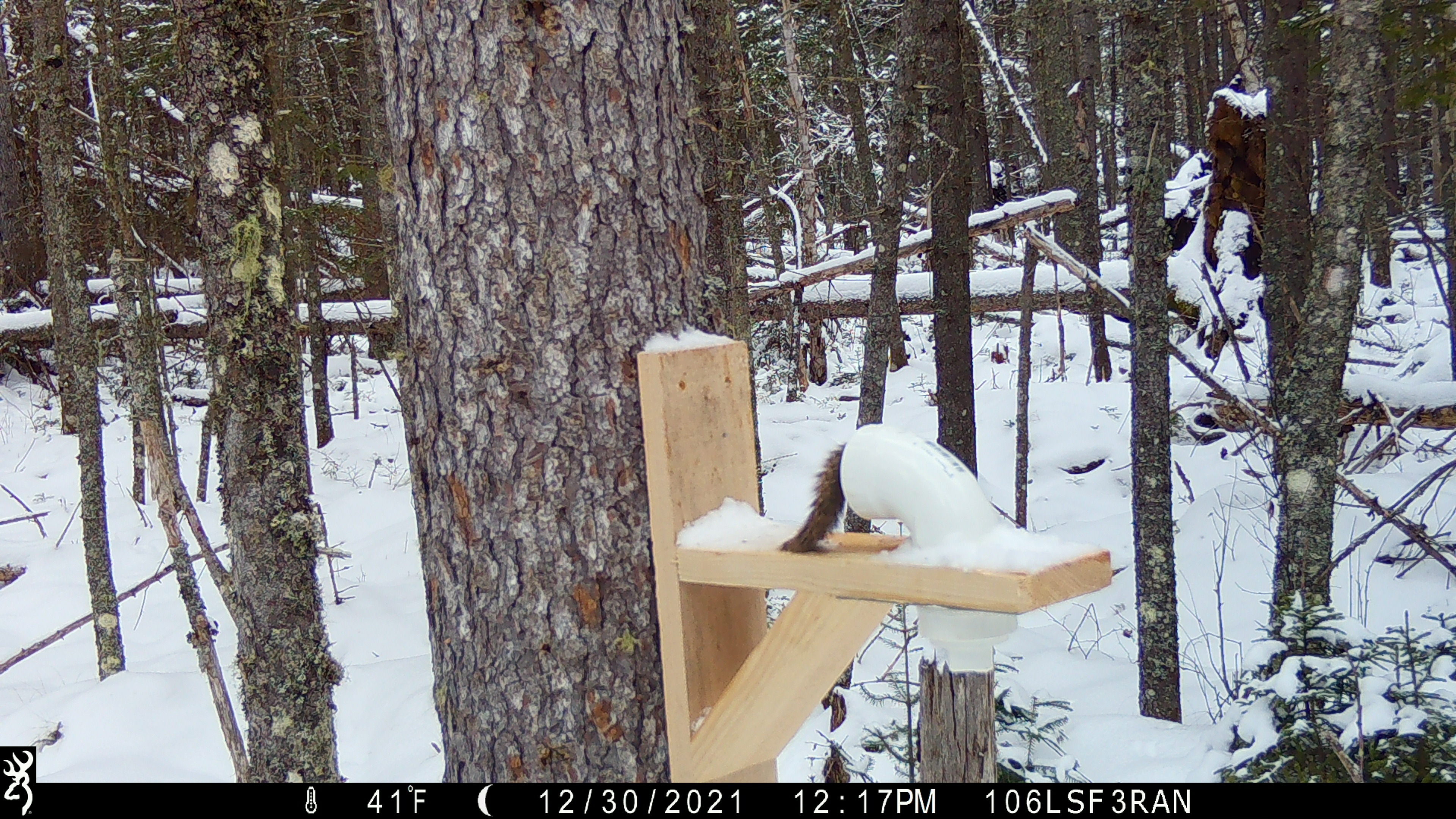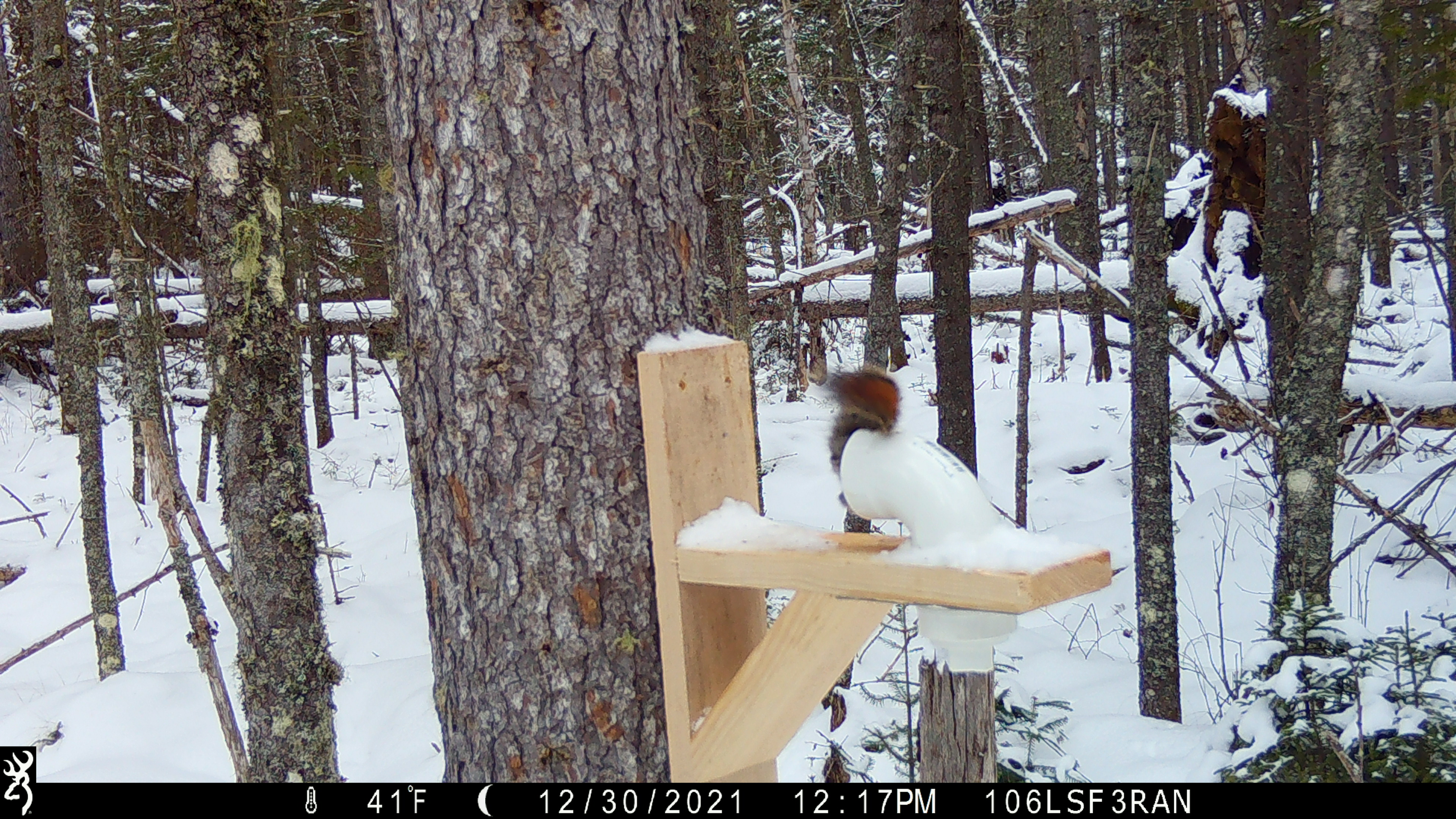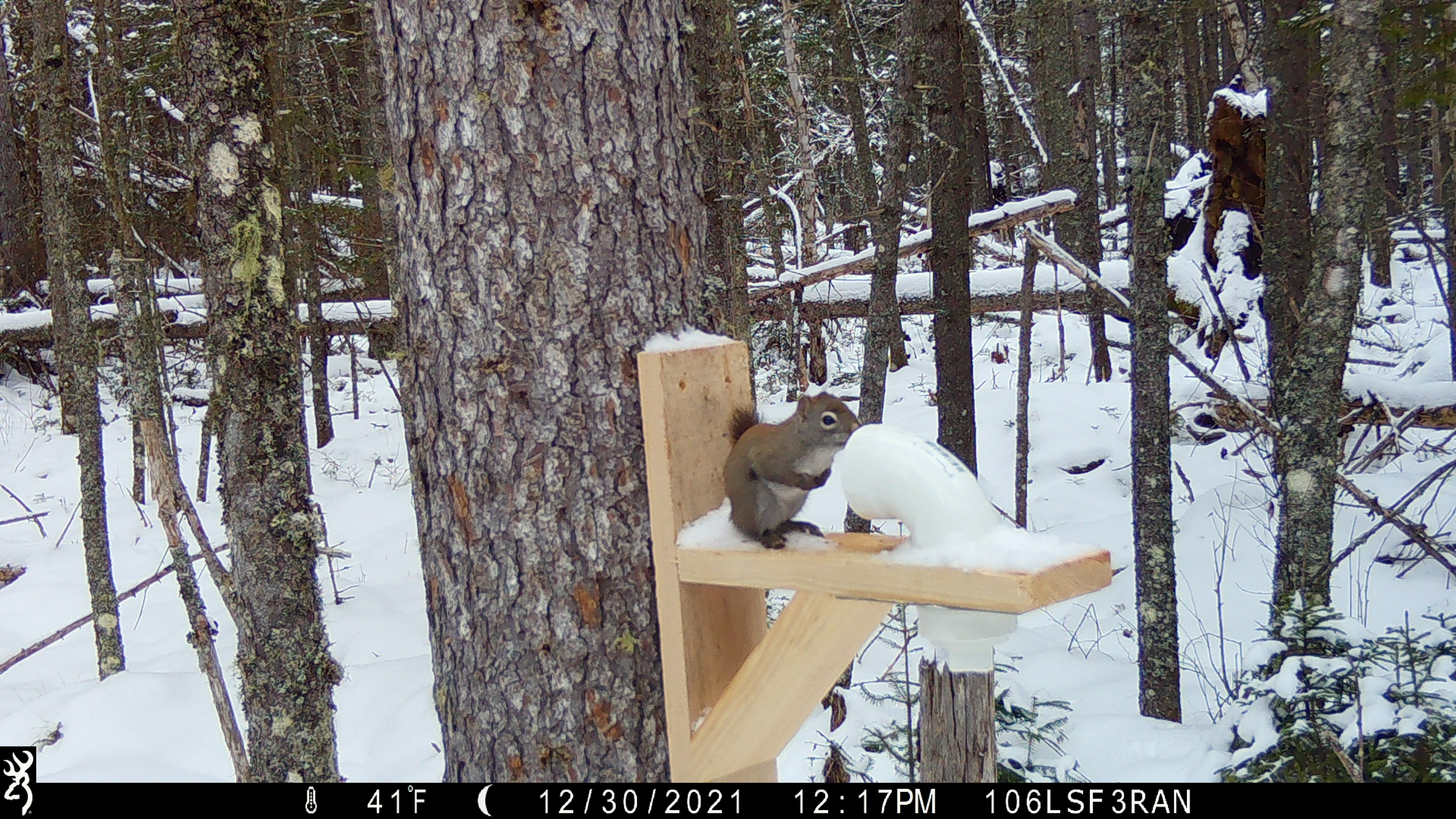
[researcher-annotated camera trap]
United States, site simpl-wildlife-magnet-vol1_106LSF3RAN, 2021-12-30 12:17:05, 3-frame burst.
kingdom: Animalia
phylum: Chordata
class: Mammalia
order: Rodentia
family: Sciuridae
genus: Tamiasciurus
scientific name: Tamiasciurus hudsonicus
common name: red squirrel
Red squirrel (Tamiasciurus hudsonicus).